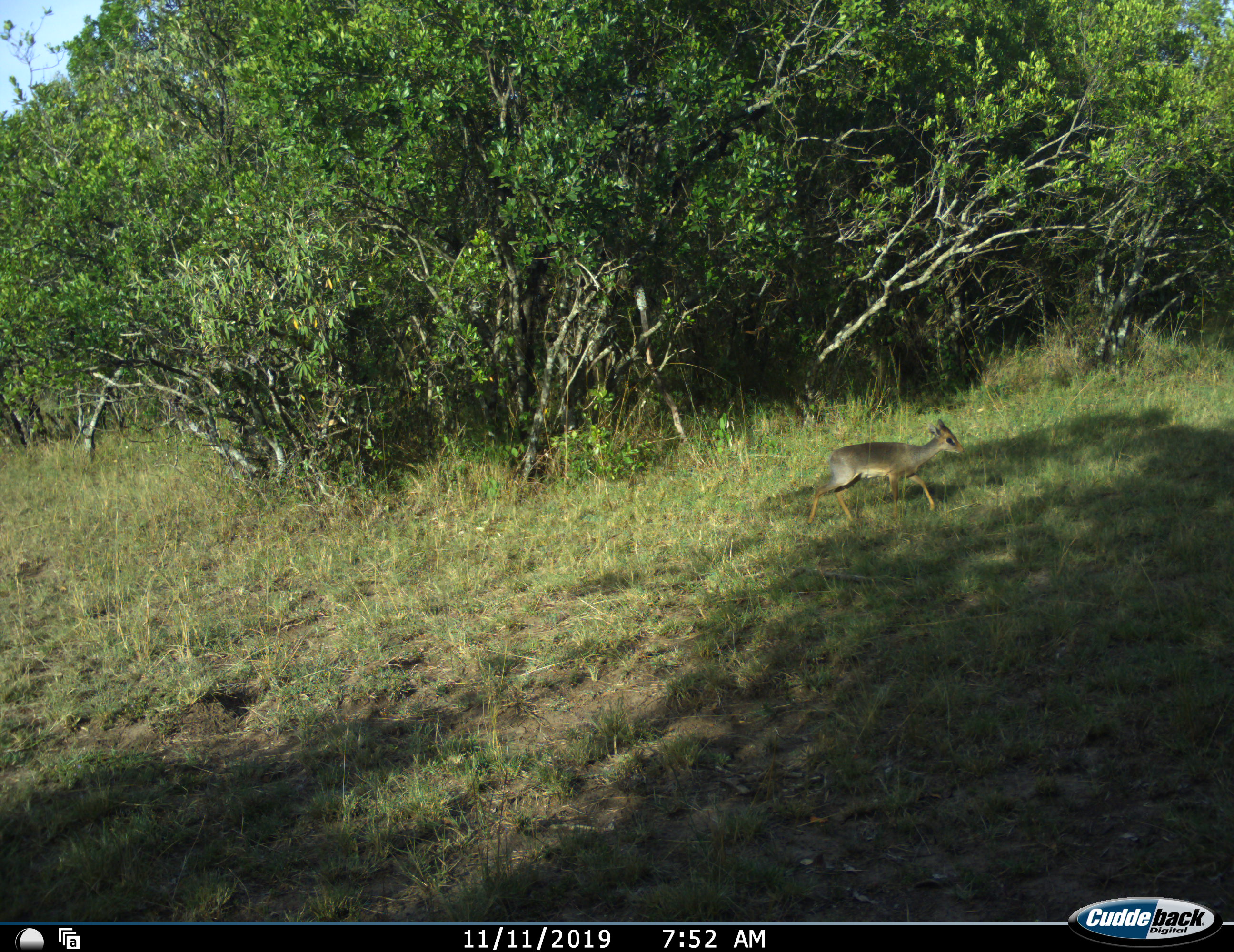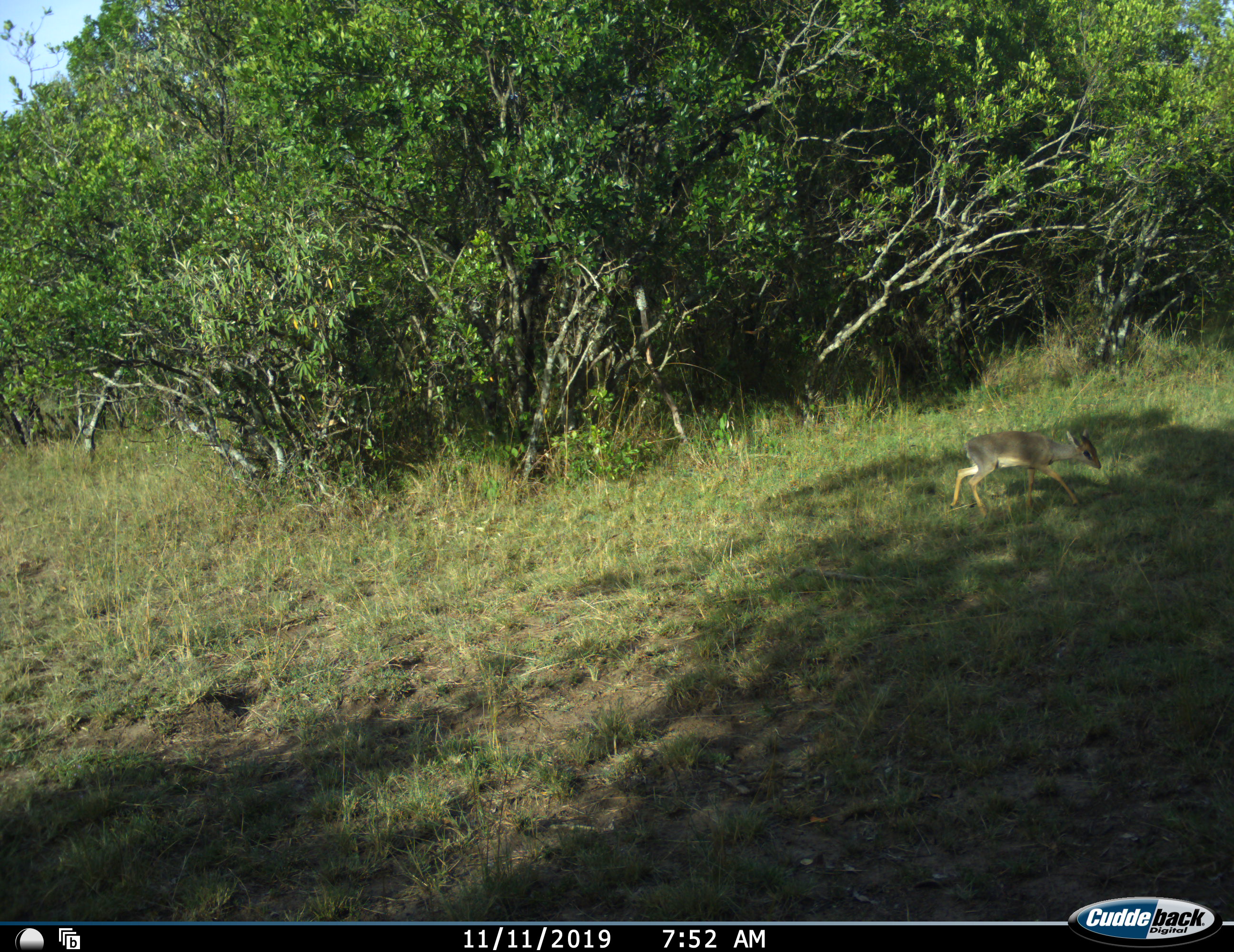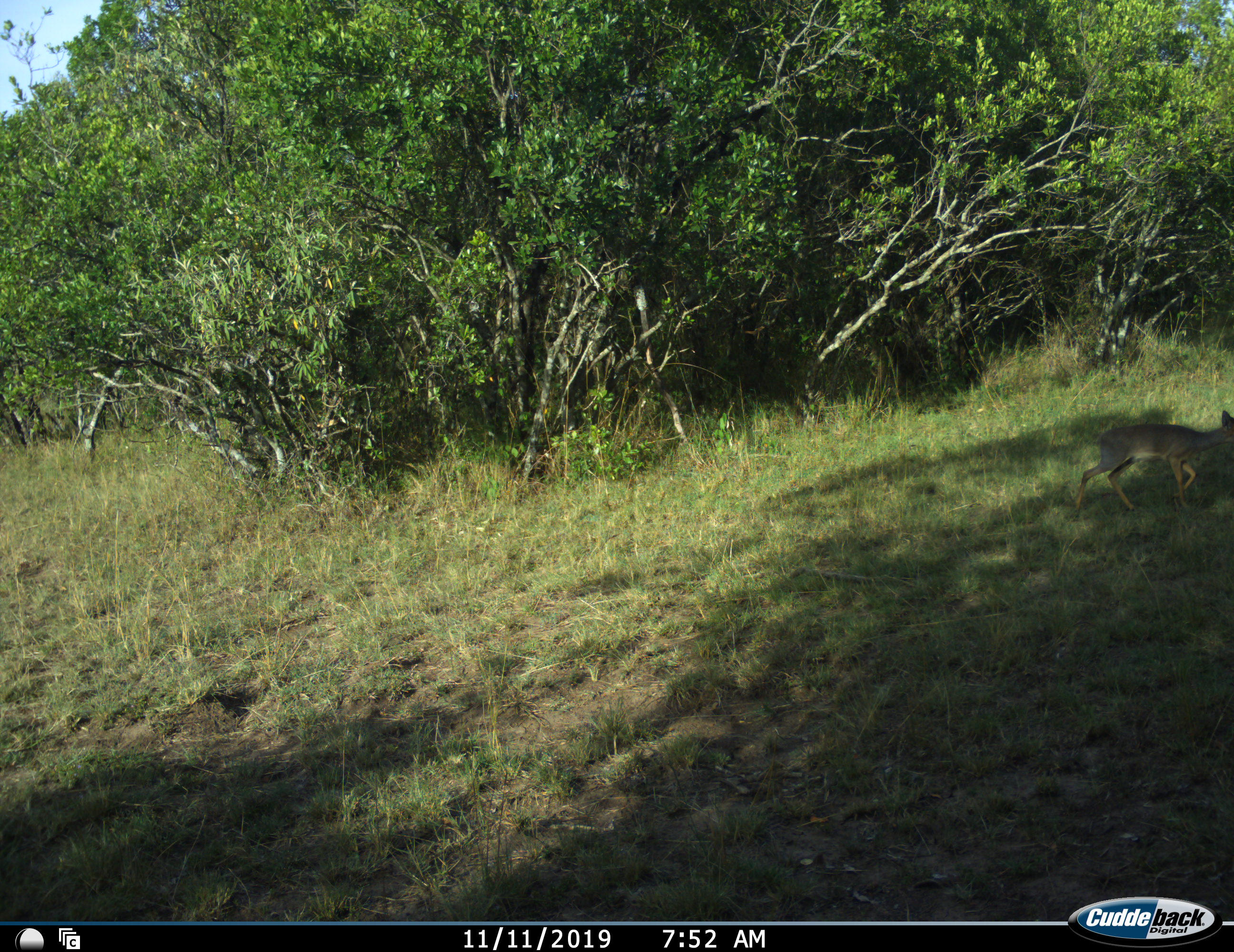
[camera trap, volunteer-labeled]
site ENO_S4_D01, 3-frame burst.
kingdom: Animalia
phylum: Chordata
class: Mammalia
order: Artiodactyla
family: Bovidae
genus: Madoqua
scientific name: Madoqua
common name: dik-dik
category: dikdik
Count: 1.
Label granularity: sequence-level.